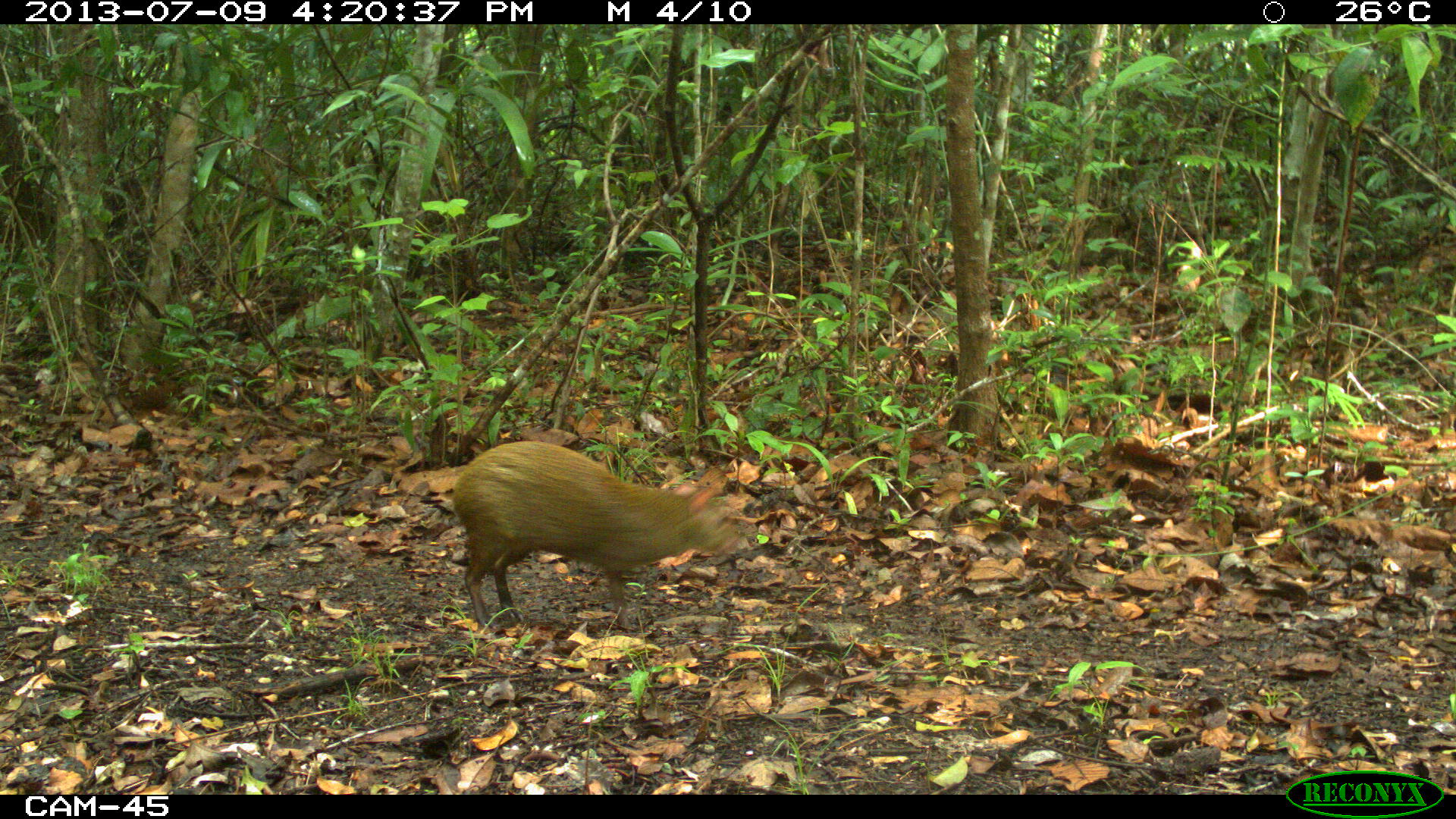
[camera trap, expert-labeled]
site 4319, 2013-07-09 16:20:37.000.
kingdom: Animalia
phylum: Chordata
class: Mammalia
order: Rodentia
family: Dasyproctidae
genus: Dasyprocta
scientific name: Dasyprocta punctata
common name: central american agouti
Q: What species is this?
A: Dasyprocta punctata (central american agouti).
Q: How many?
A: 1.